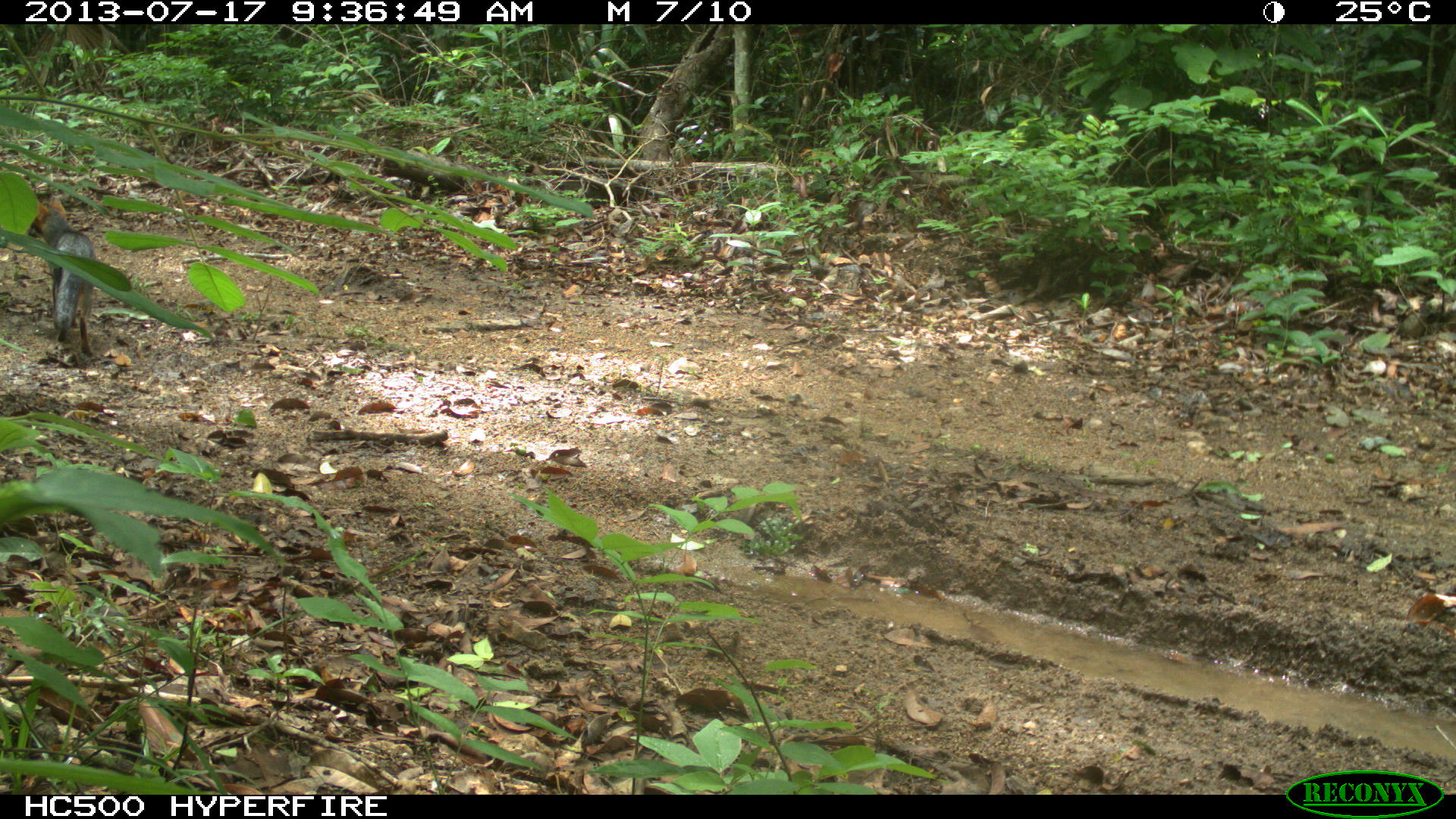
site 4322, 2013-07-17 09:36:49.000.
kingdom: Animalia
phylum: Chordata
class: Mammalia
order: Carnivora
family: Canidae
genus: Urocyon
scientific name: Urocyon cinereoargenteus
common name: gray fox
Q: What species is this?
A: Urocyon cinereoargenteus (gray fox).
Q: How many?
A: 1.